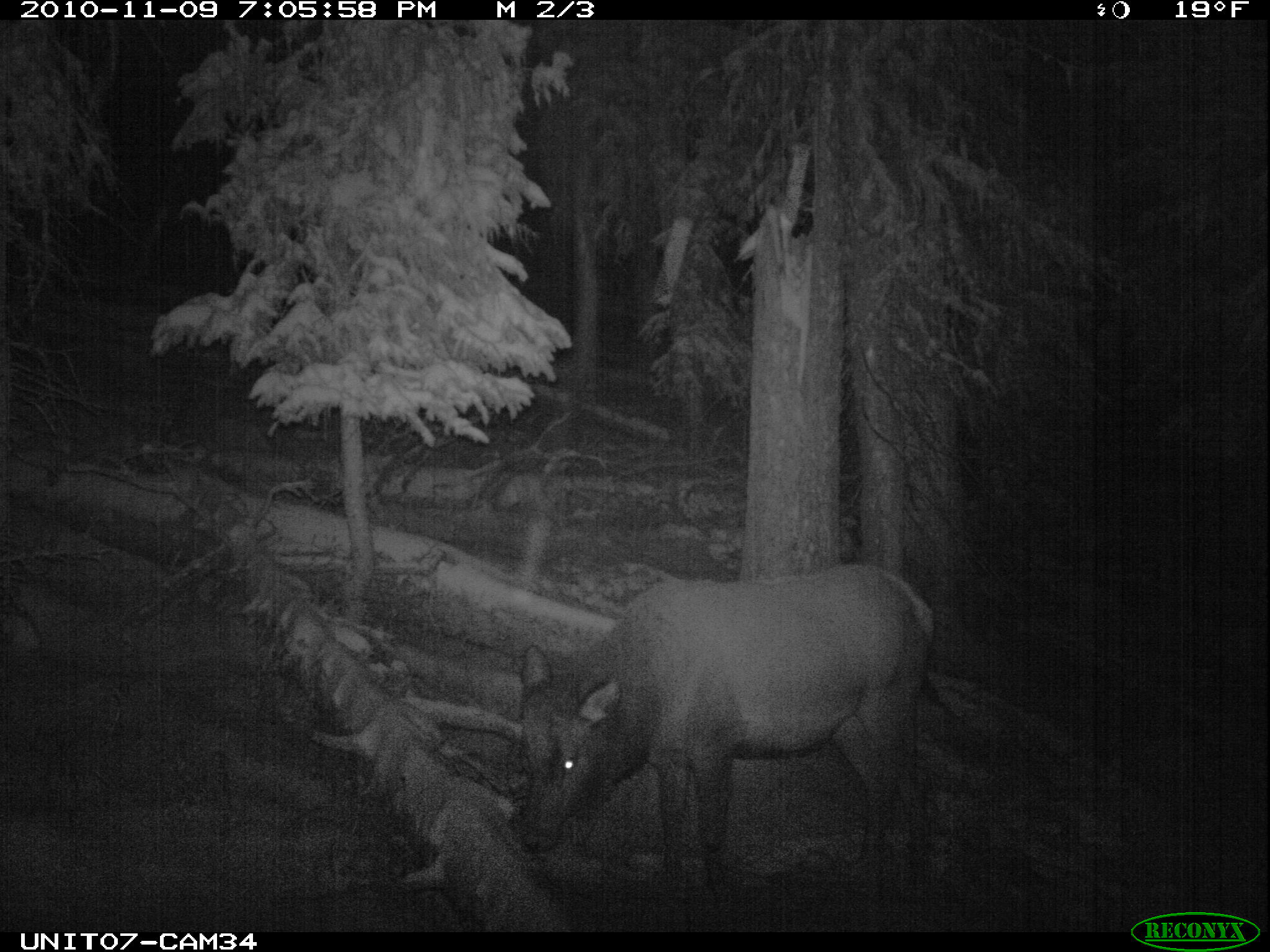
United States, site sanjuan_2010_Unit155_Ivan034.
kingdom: Animalia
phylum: Chordata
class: Mammalia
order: Artiodactyla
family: Cervidae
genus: Cervus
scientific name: Cervus elaphus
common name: red deer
Cervus elaphus (red deer).